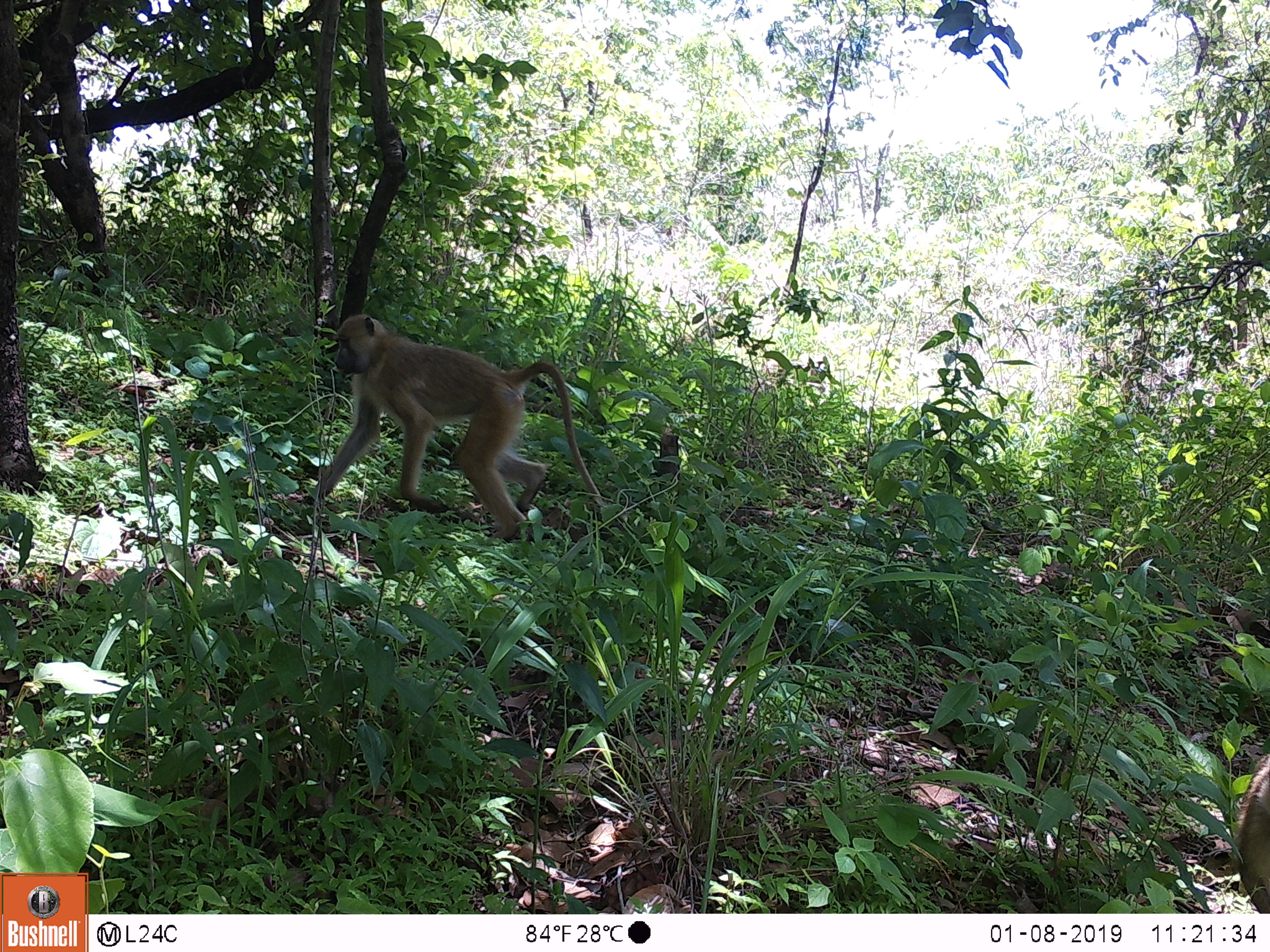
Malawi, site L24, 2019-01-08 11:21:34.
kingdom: Animalia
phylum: Chordata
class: Mammalia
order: Primates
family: Cercopithecidae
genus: Papio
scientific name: Papio cynocephalus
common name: yellow baboon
Yellow baboon (Papio cynocephalus), count 1.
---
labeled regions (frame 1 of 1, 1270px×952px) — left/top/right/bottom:
yellow baboon: 293/306/620/566